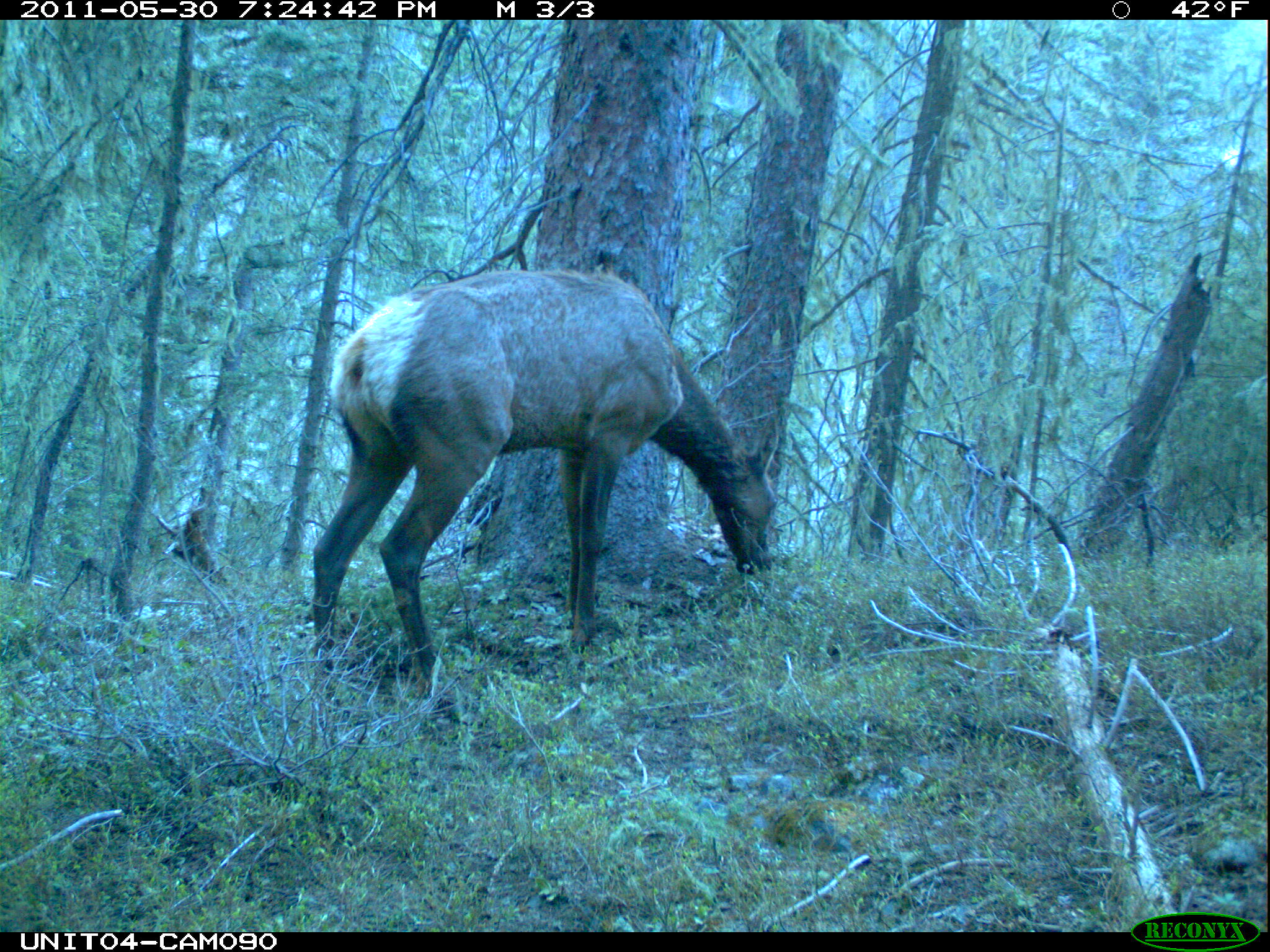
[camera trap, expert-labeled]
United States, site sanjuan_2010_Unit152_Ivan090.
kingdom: Animalia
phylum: Chordata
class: Mammalia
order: Artiodactyla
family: Cervidae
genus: Cervus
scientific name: Cervus elaphus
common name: red deer